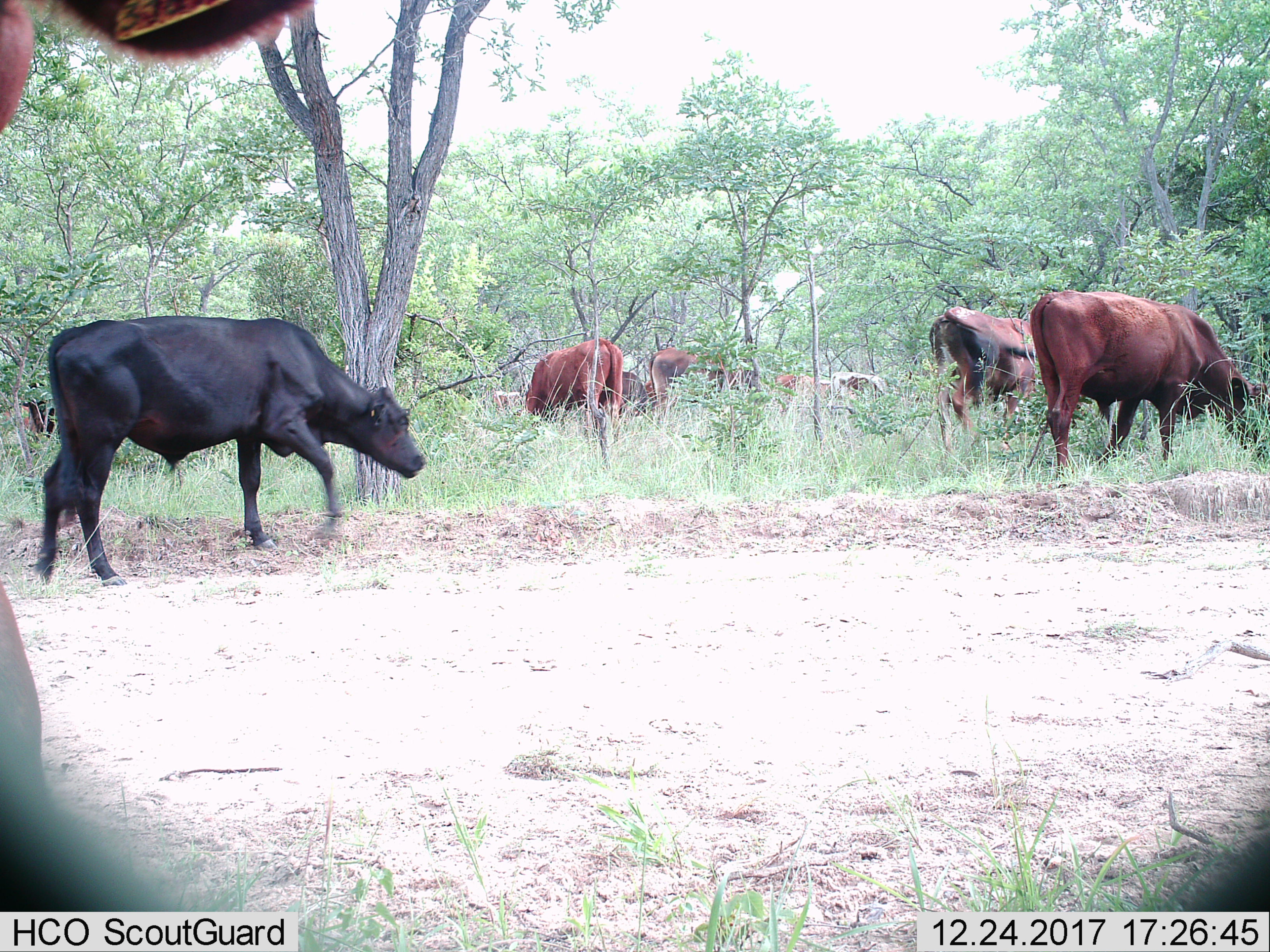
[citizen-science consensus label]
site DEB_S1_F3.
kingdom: Animalia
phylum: Chordata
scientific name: Vertebrata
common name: domestic animal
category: domesticanimal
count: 11-50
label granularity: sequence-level